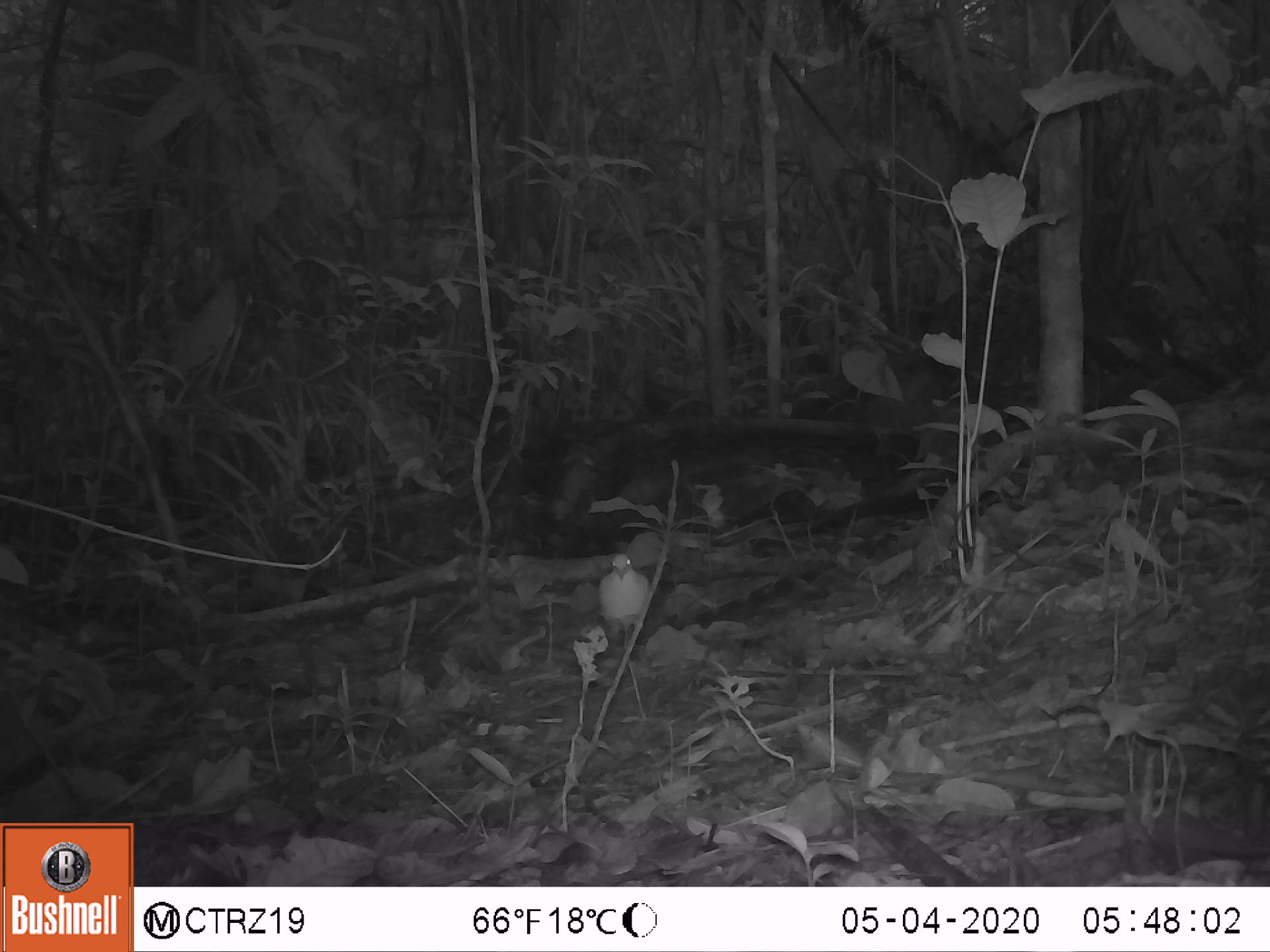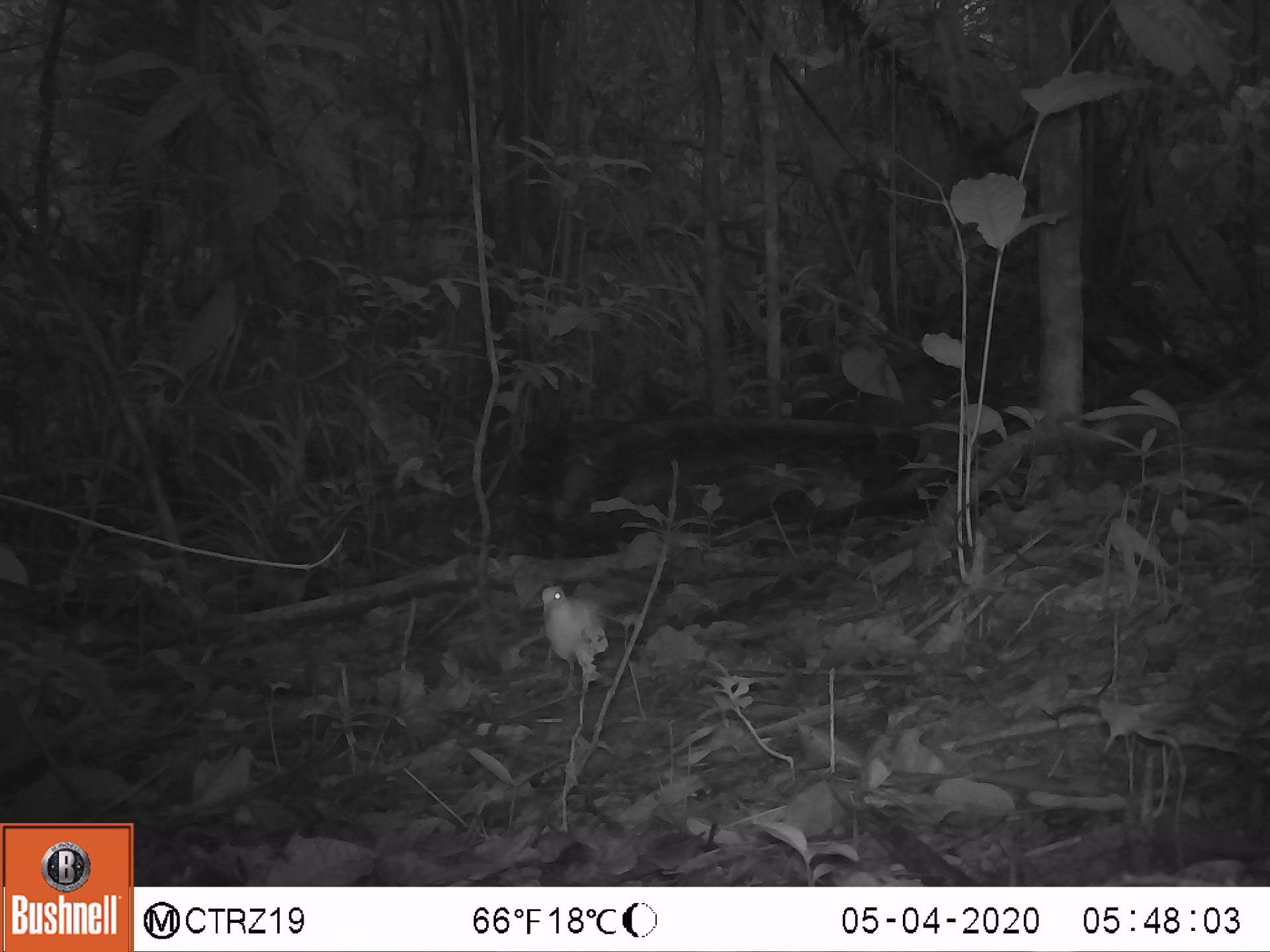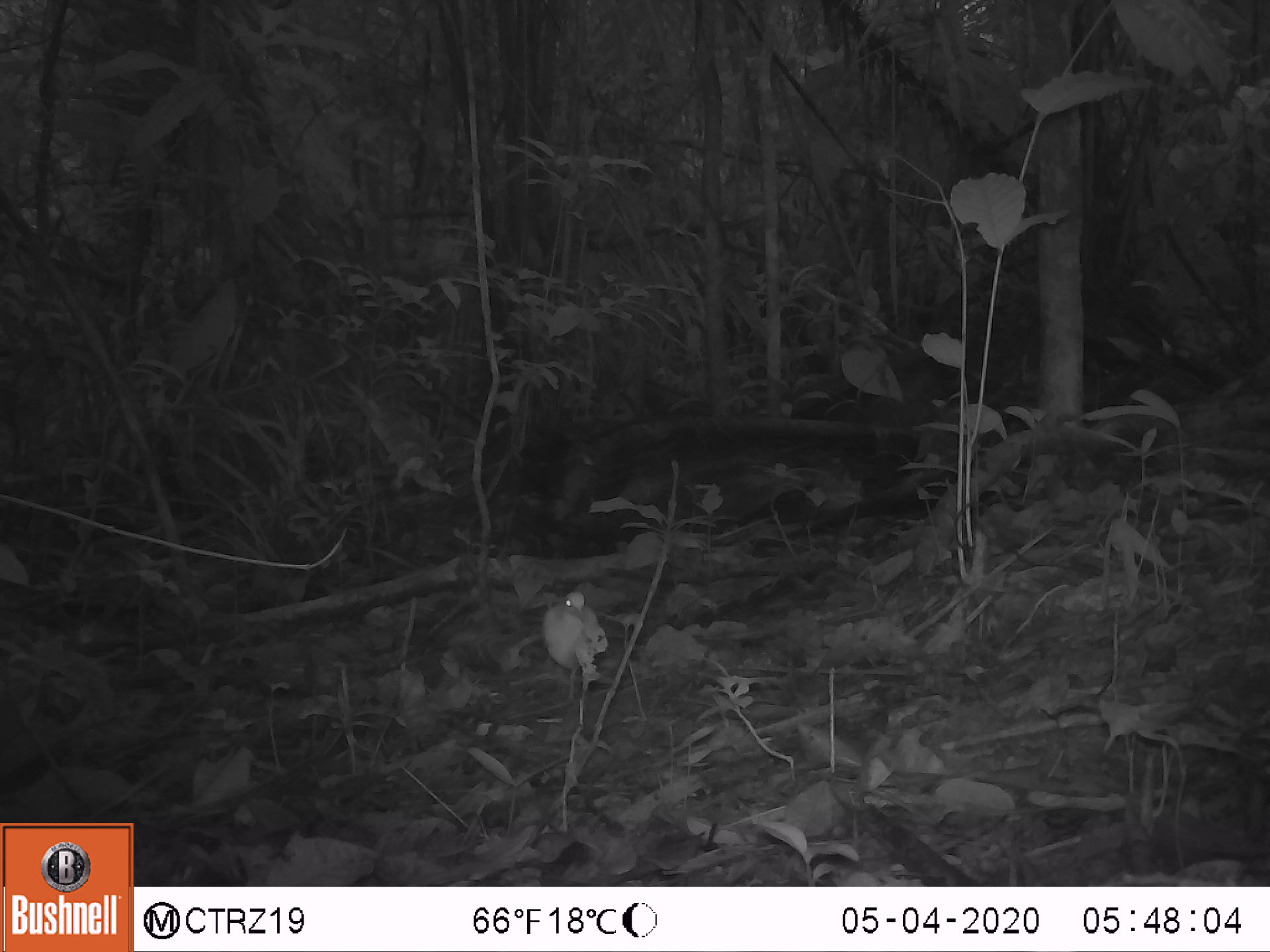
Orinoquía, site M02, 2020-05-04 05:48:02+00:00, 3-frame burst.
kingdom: Animalia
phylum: Chordata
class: Aves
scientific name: Aves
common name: bird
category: unknown bird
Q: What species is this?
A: Unknown bird (bird) (Aves).